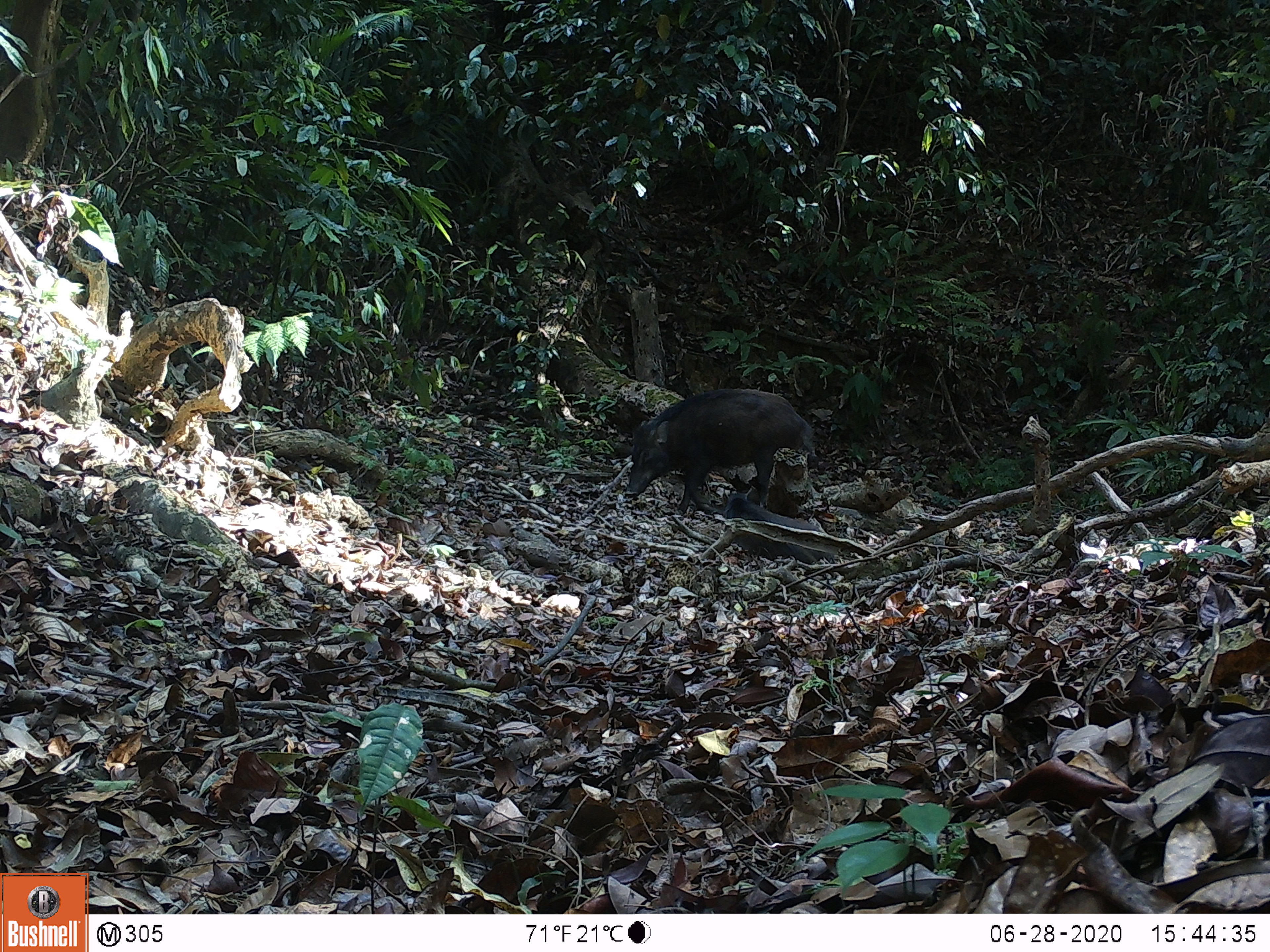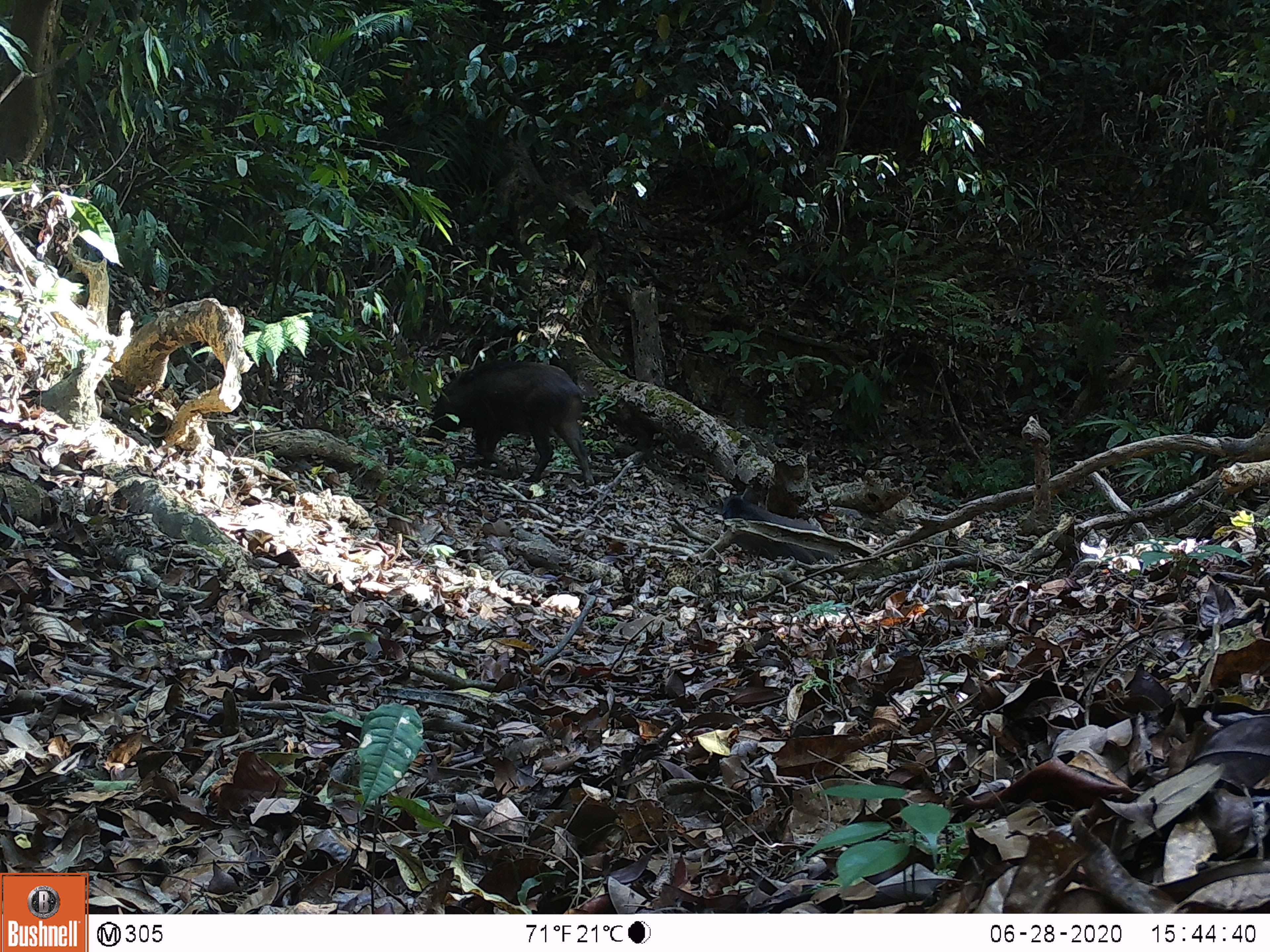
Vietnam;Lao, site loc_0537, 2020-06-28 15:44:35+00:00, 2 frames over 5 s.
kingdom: Animalia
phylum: Chordata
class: Mammalia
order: Artiodactyla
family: Suidae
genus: Sus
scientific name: Sus scrofa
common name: eurasian wild pig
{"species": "eurasian wild pig (Sus scrofa)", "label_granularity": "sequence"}